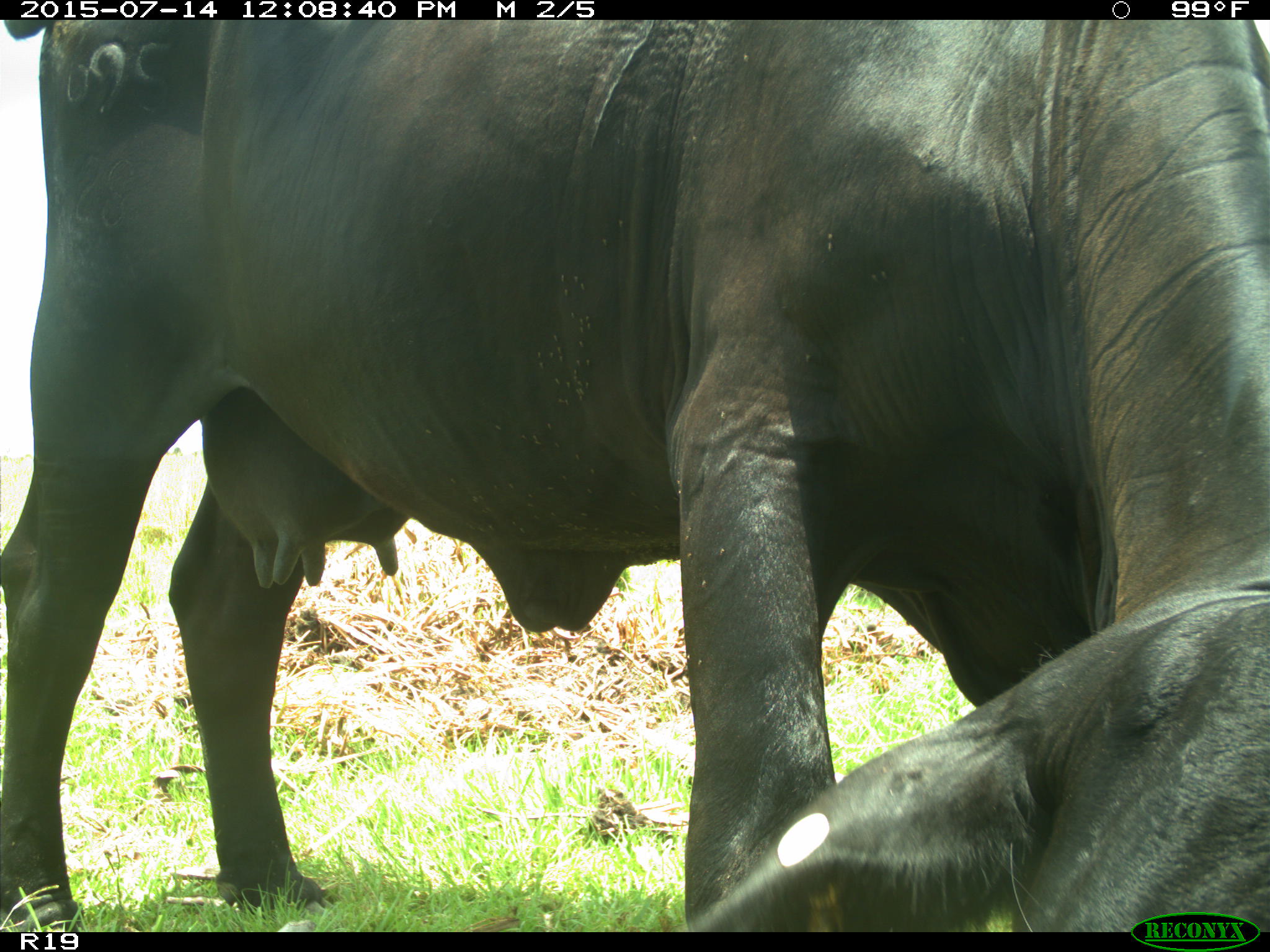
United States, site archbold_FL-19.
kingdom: Animalia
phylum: Chordata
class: Mammalia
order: Artiodactyla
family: Bovidae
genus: Bos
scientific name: Bos taurus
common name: domestic cow